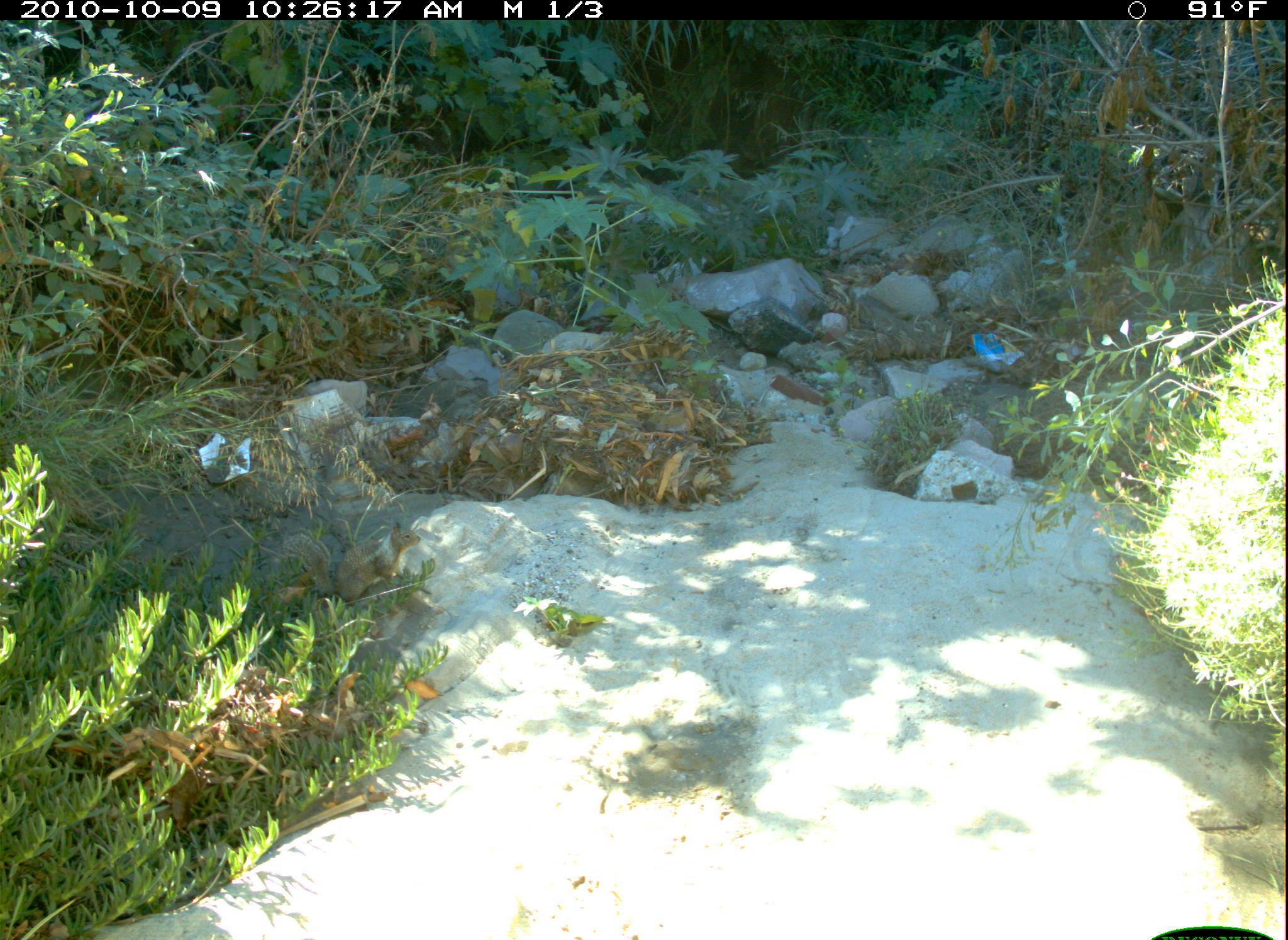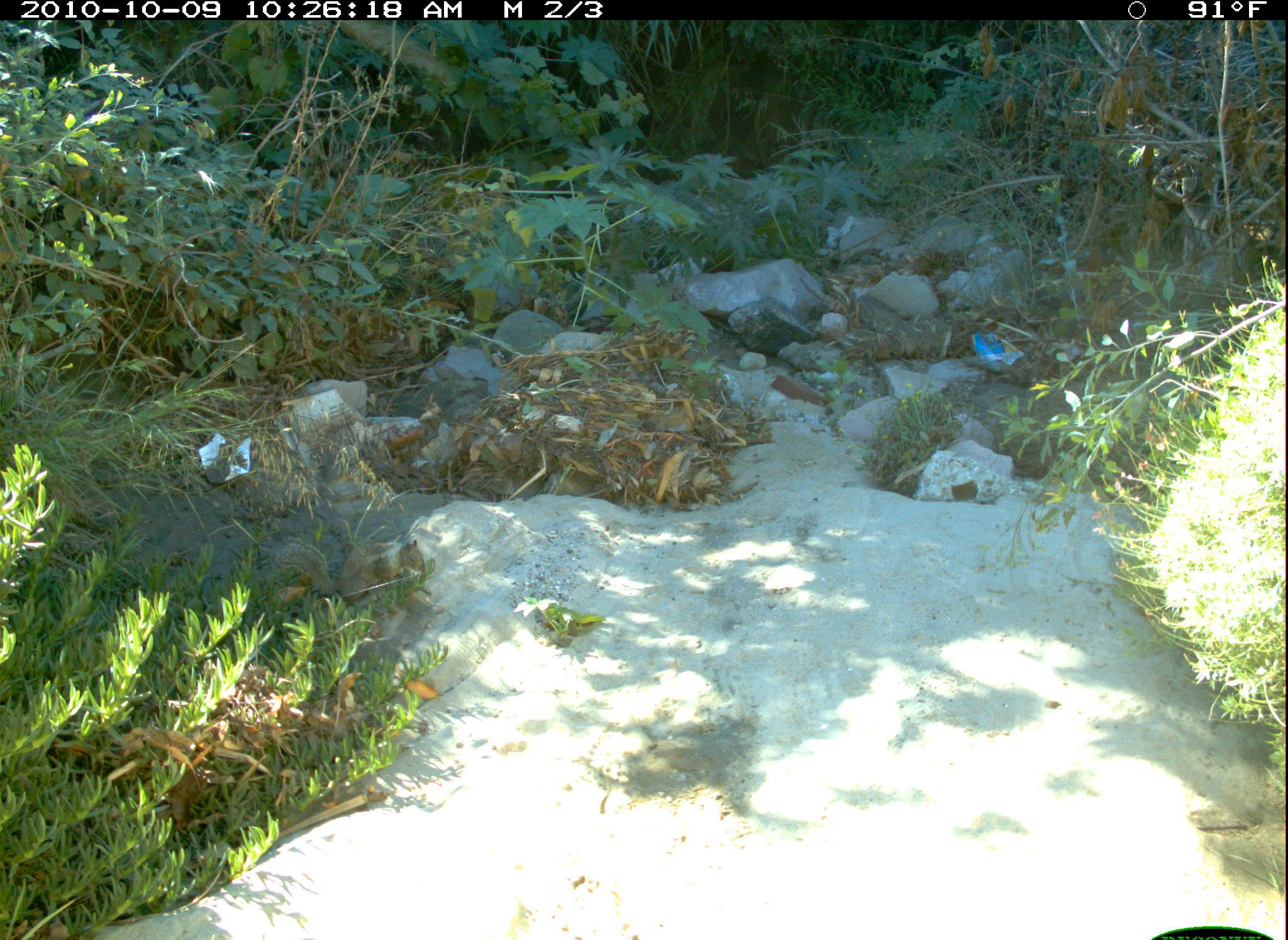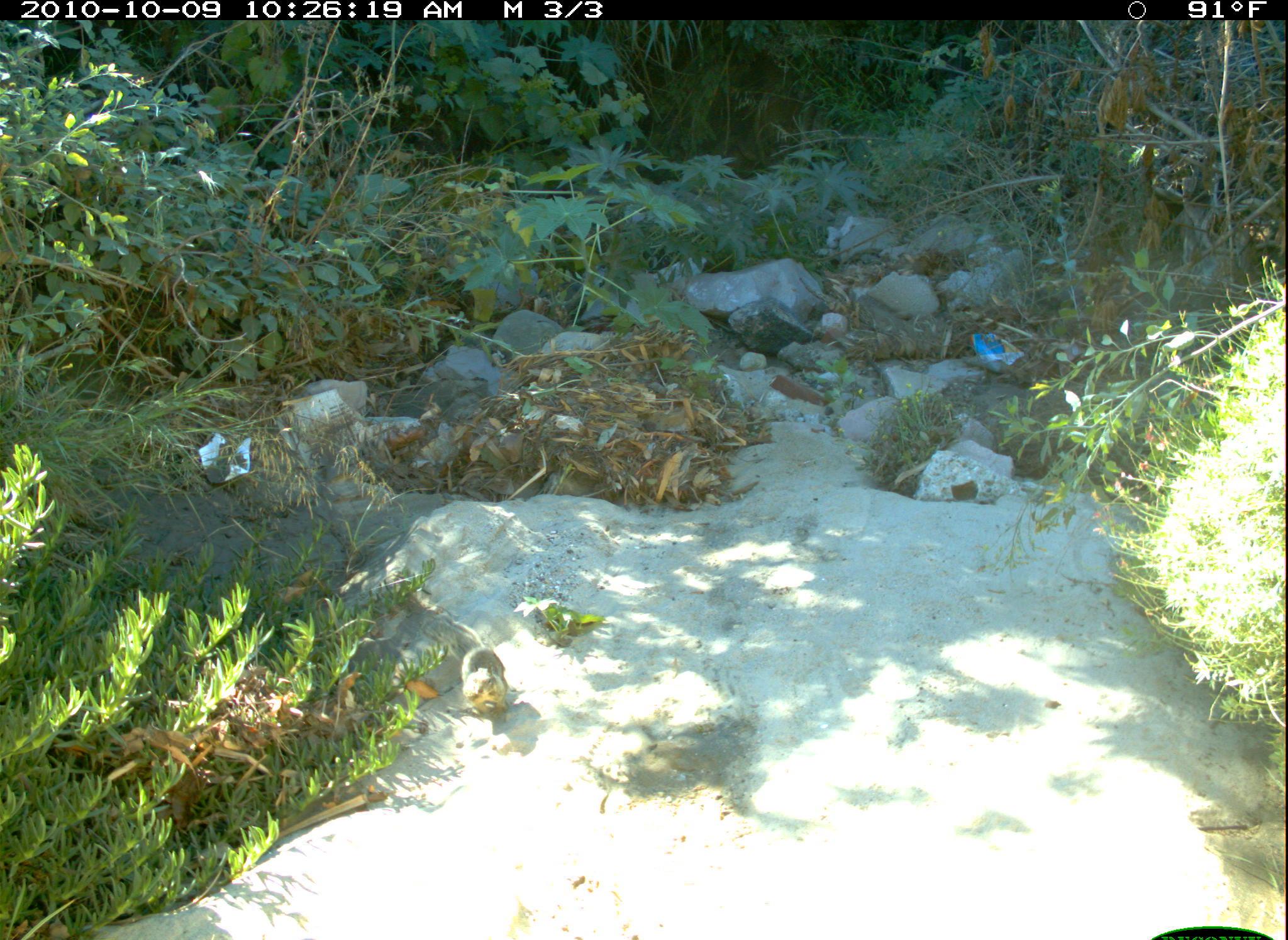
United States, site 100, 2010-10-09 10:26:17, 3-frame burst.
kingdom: Animalia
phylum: Chordata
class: Mammalia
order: Rodentia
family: Sciuridae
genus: Sciurus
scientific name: Sciurus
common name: squirrel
Squirrel (Sciurus).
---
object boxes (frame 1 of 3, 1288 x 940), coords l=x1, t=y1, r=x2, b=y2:
squirrel: l=253, t=511, r=430, b=615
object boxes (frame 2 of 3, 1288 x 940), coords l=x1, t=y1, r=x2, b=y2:
squirrel: l=270, t=531, r=437, b=628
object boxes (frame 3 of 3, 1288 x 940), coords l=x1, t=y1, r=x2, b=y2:
squirrel: l=428, t=604, r=517, b=733